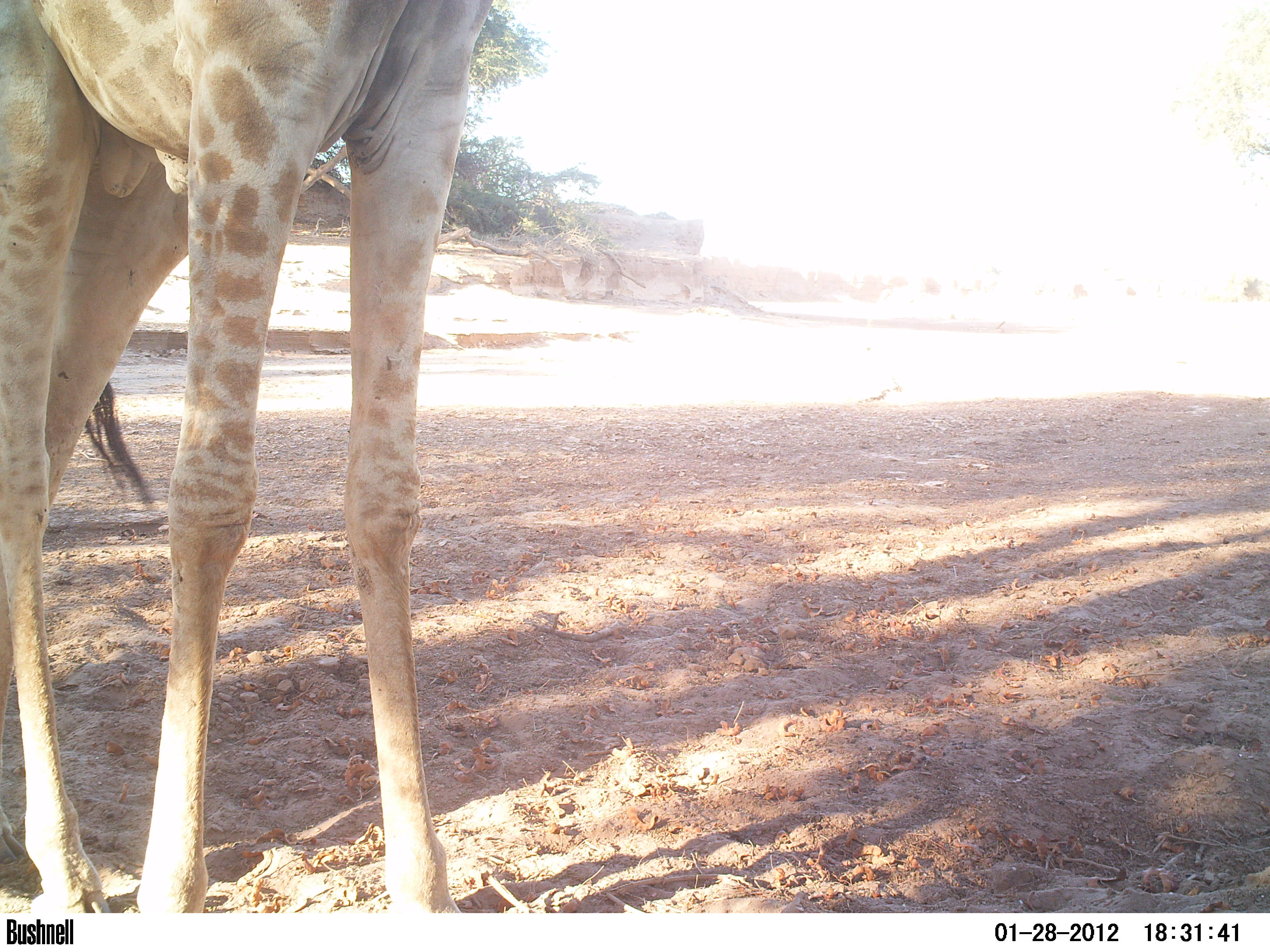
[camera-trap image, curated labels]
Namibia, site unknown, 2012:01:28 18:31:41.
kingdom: Animalia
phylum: Chordata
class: Mammalia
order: Artiodactyla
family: Giraffidae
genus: Giraffa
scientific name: Giraffa camelopardalis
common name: giraffe